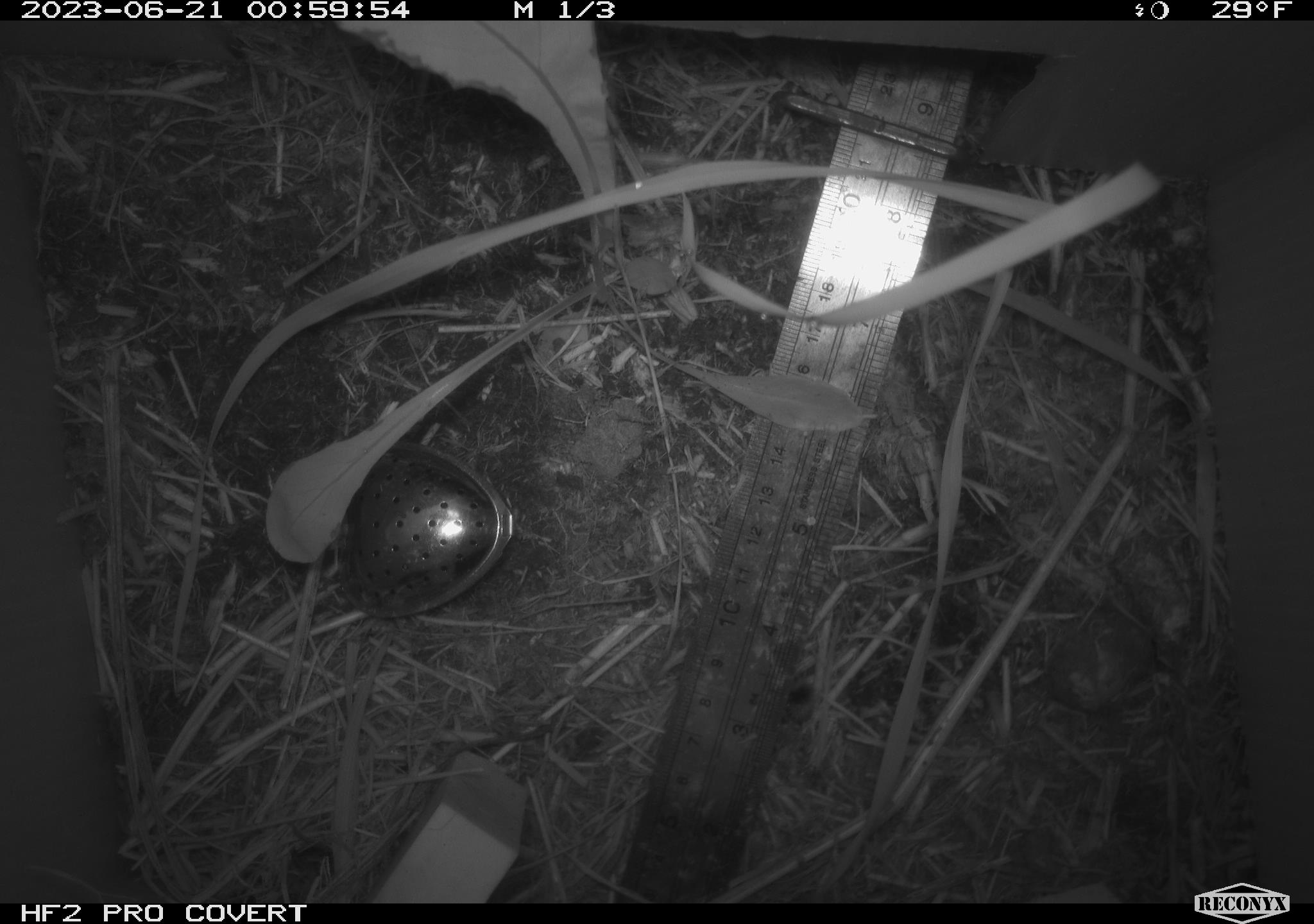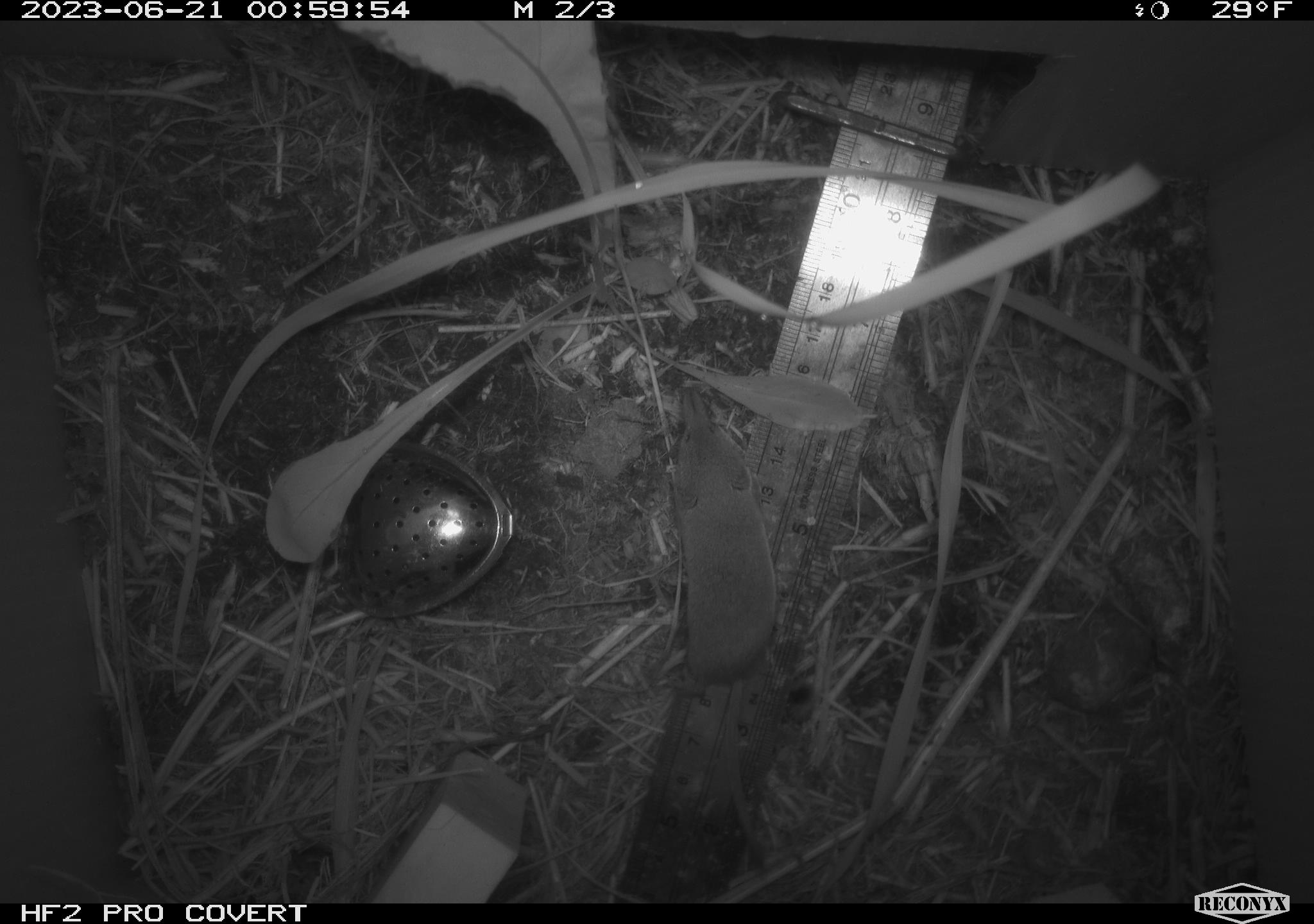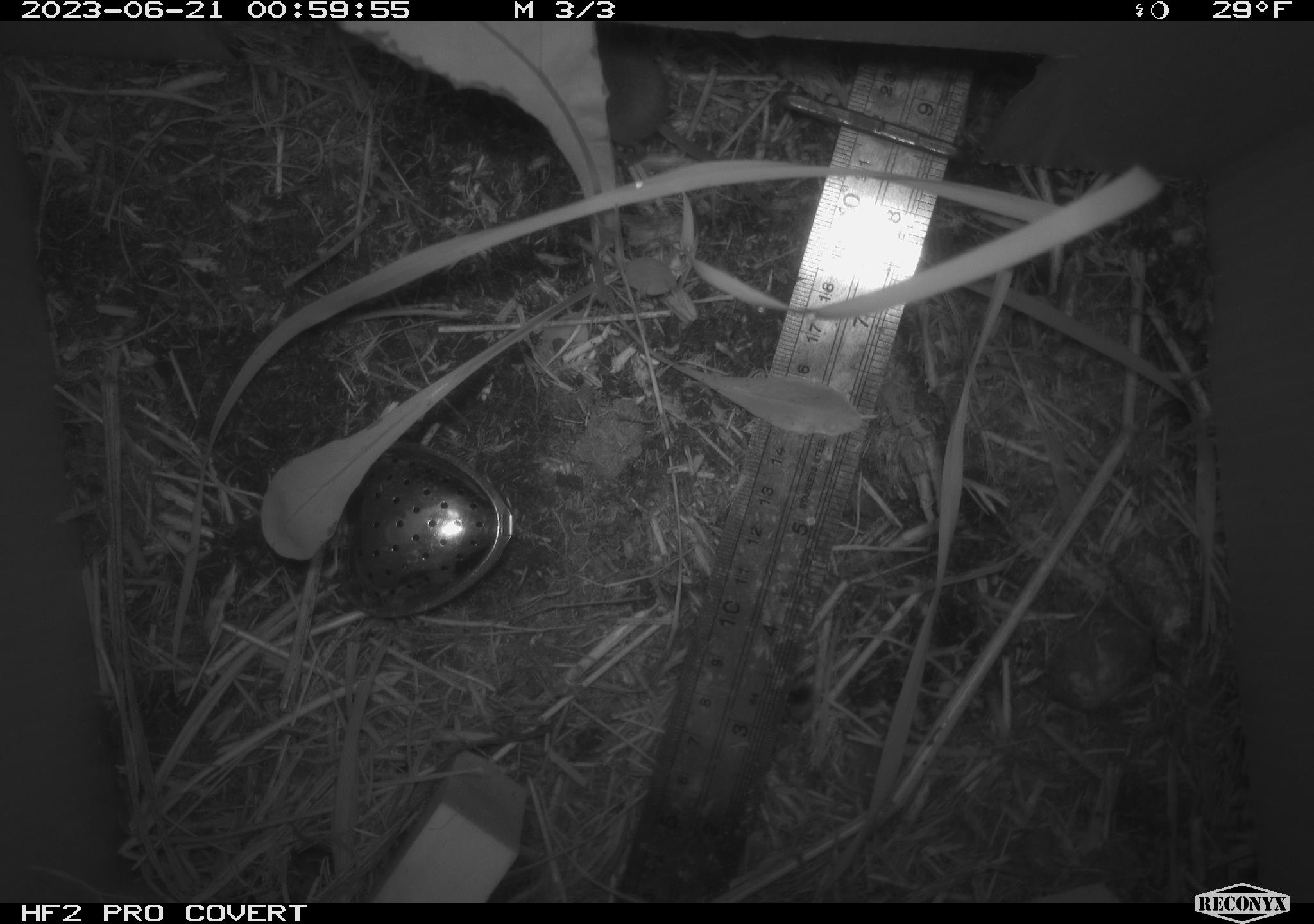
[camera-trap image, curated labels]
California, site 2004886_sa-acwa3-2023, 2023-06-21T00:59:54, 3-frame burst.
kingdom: Animalia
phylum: Chordata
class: Mammalia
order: Eulipotyphla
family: Soricidae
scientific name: Soricidae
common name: shrews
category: soricidae family